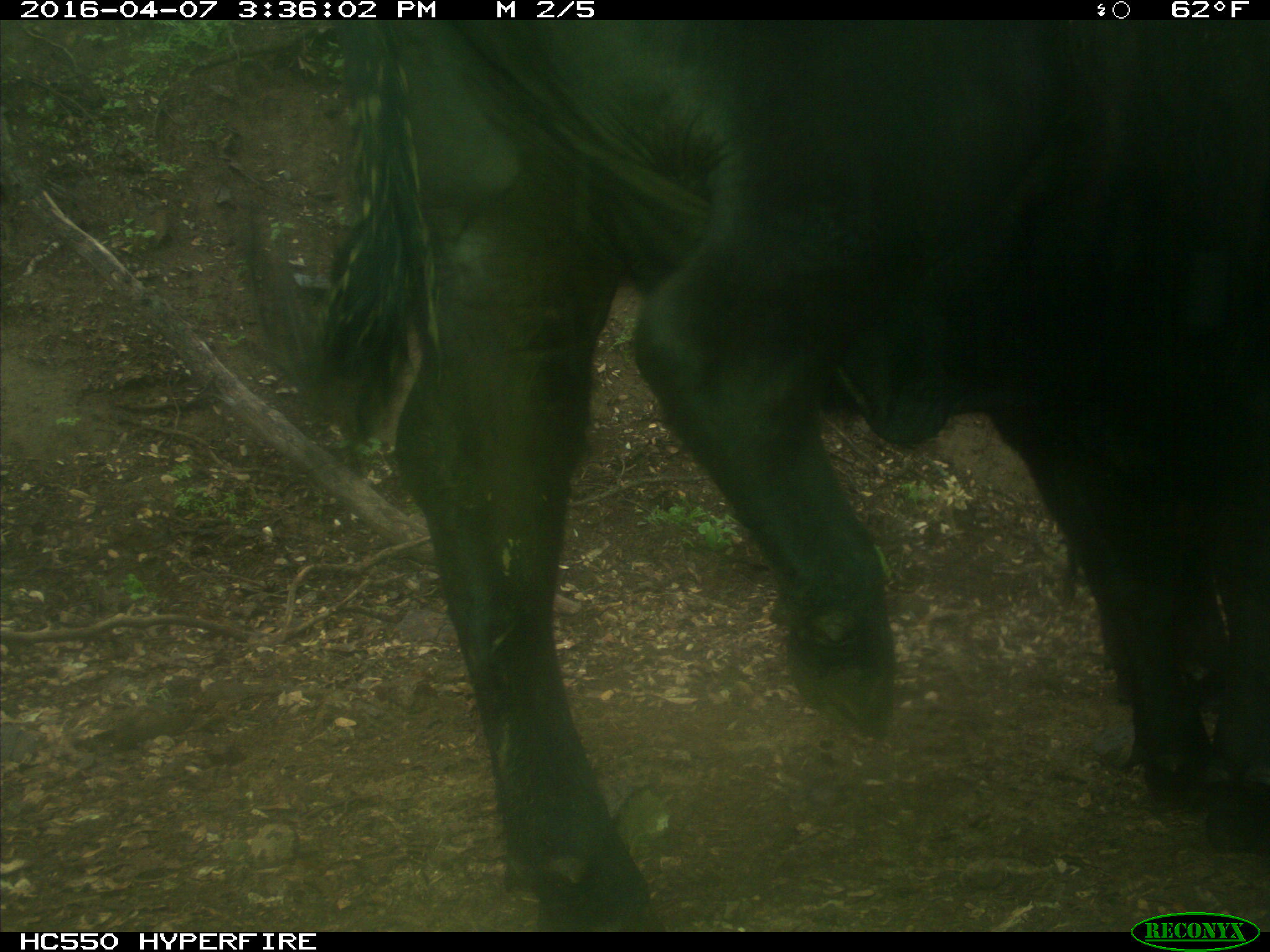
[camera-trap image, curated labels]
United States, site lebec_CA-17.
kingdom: Animalia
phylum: Chordata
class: Mammalia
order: Artiodactyla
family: Bovidae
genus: Bos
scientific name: Bos taurus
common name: domestic cow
Bos taurus (domestic cow).